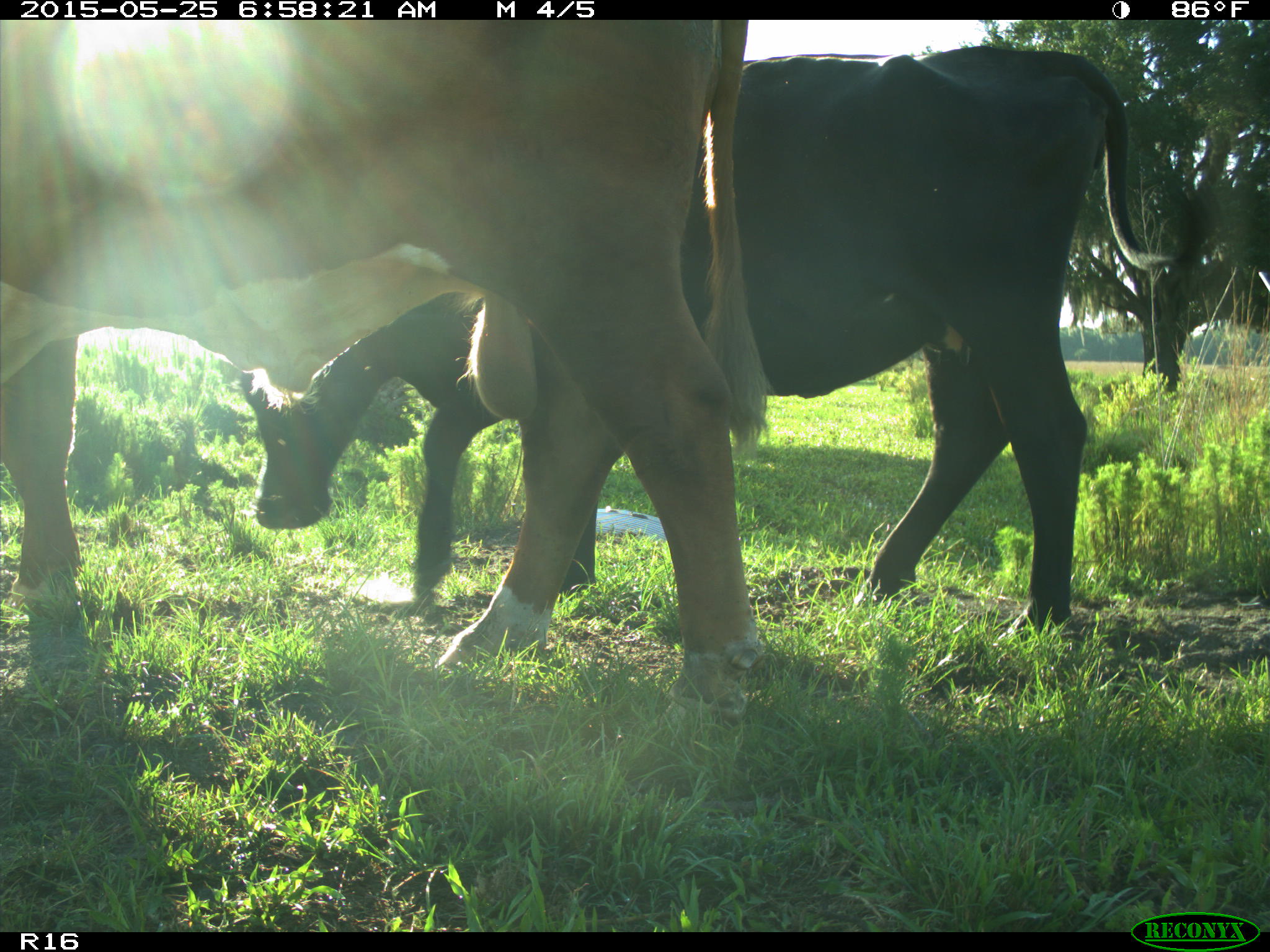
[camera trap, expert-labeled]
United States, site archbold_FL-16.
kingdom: Animalia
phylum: Chordata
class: Mammalia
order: Artiodactyla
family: Bovidae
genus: Bos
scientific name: Bos taurus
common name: domestic cow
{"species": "Bos taurus (domestic cow)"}